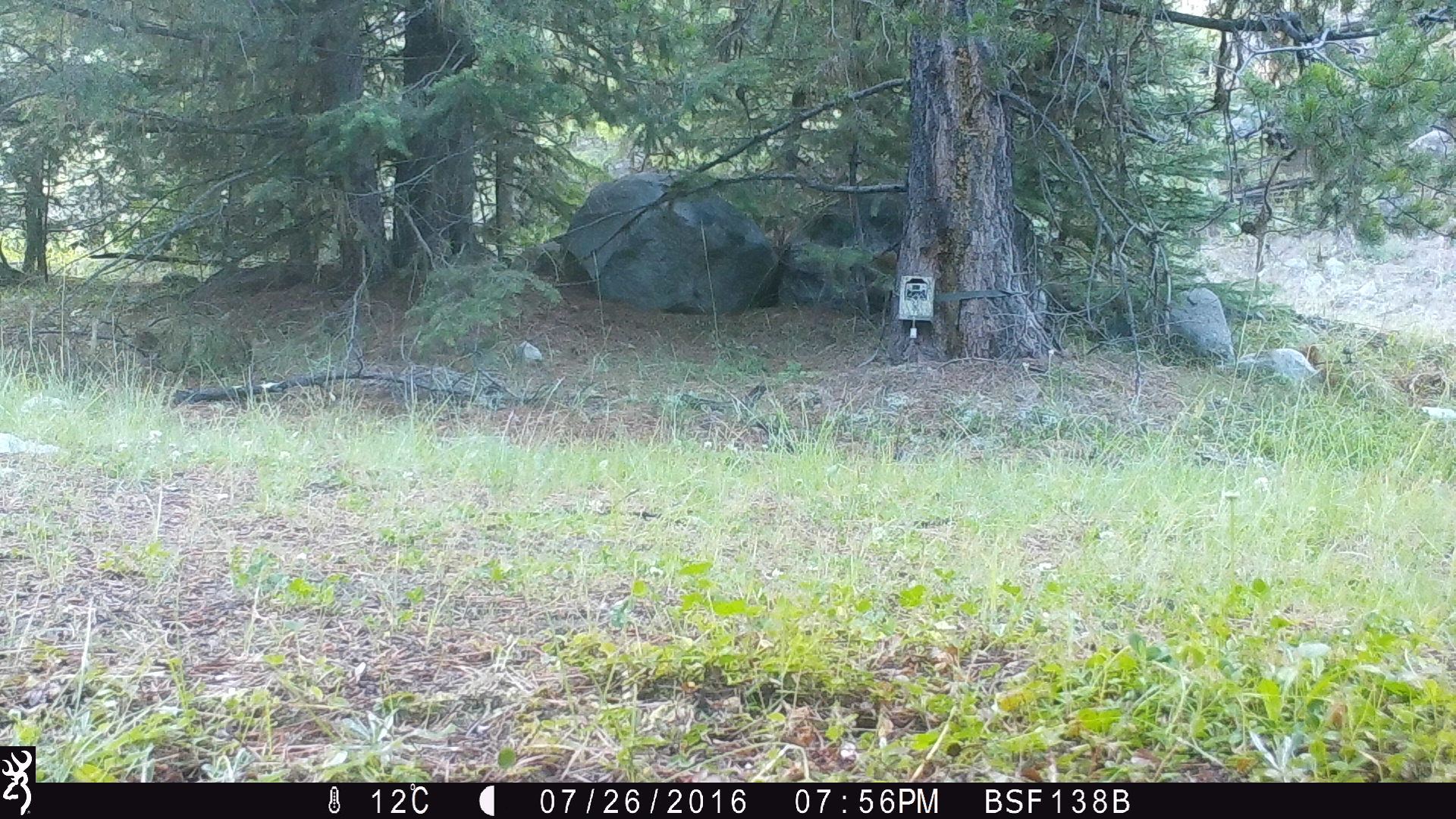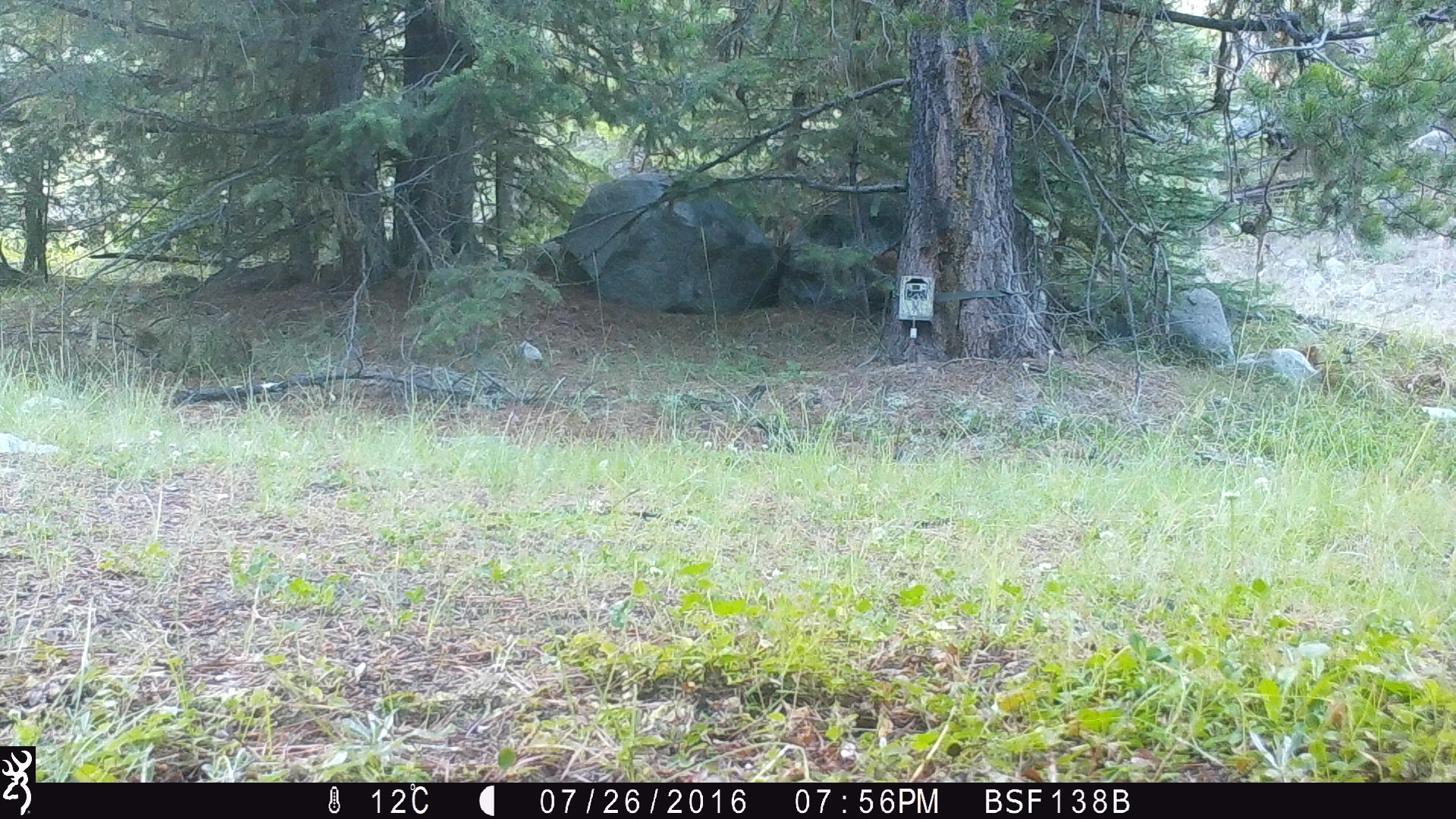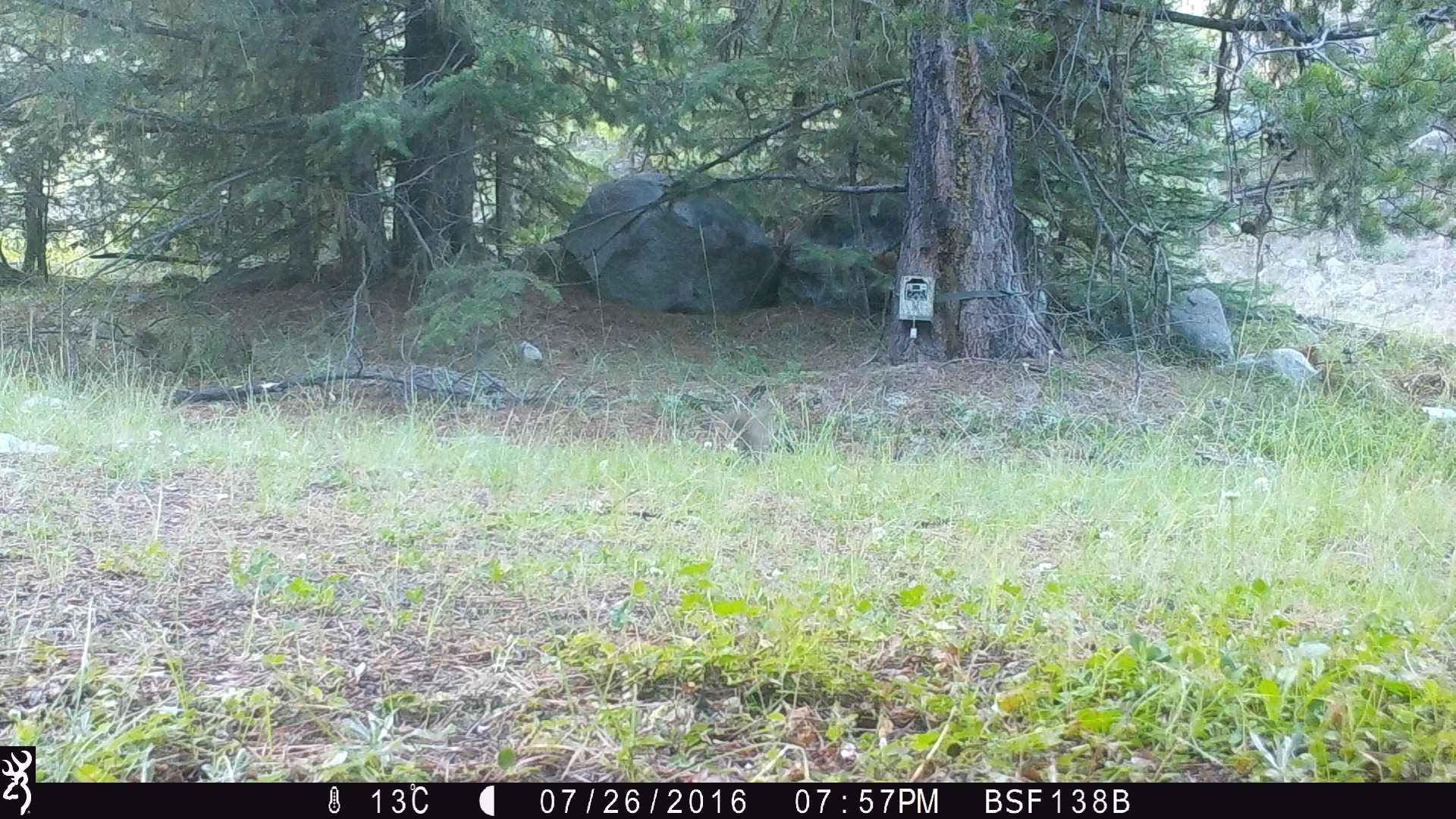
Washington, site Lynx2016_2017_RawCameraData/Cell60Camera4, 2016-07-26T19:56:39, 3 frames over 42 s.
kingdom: Animalia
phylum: Chordata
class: Mammalia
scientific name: Mammalia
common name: small mammal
Small mammal (Mammalia). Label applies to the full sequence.